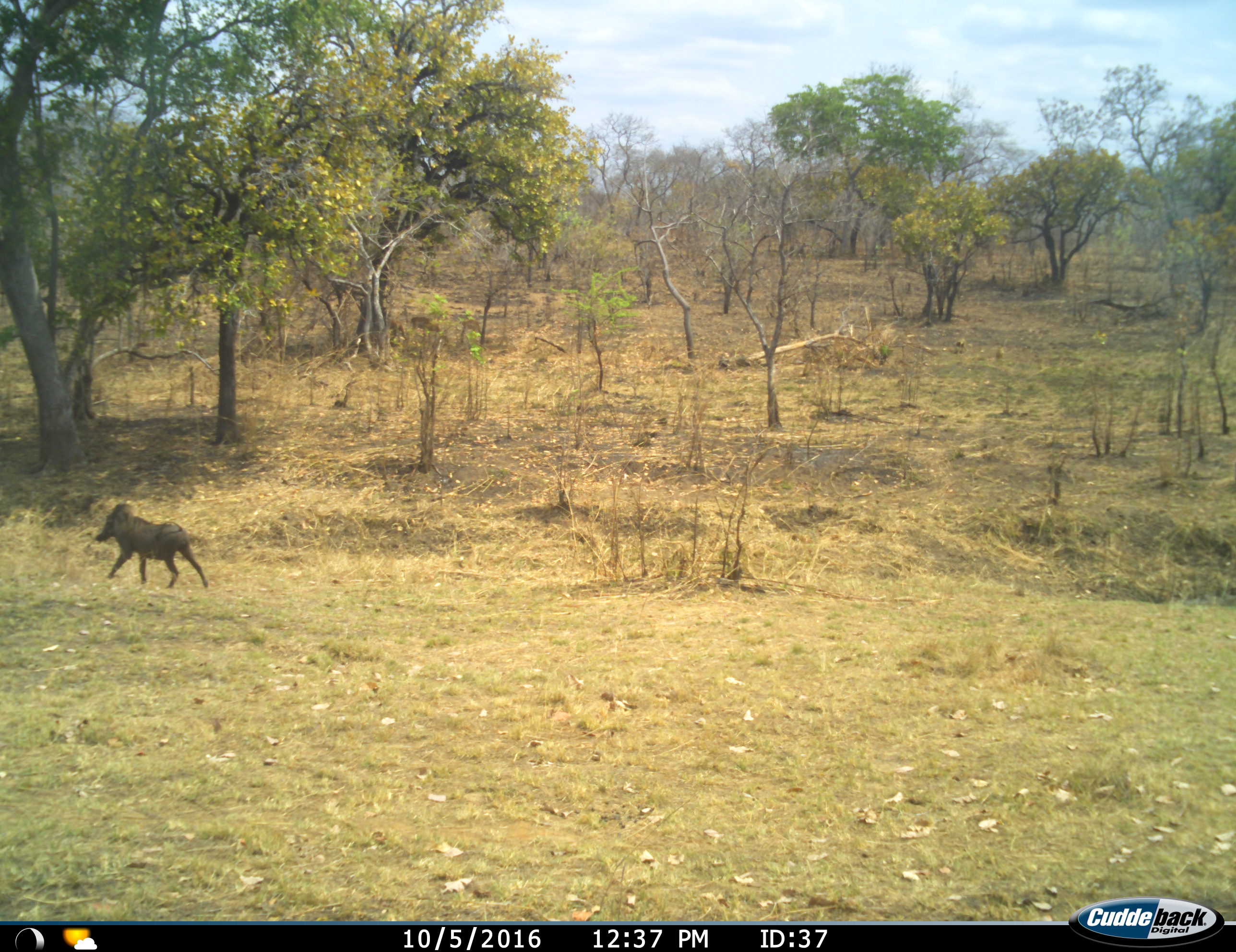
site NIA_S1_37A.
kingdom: Animalia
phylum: Chordata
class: Mammalia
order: Artiodactyla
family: Suidae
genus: Phacochoerus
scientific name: Phacochoerus africanus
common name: warthog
Warthog (Phacochoerus africanus), count 1. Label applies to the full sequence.